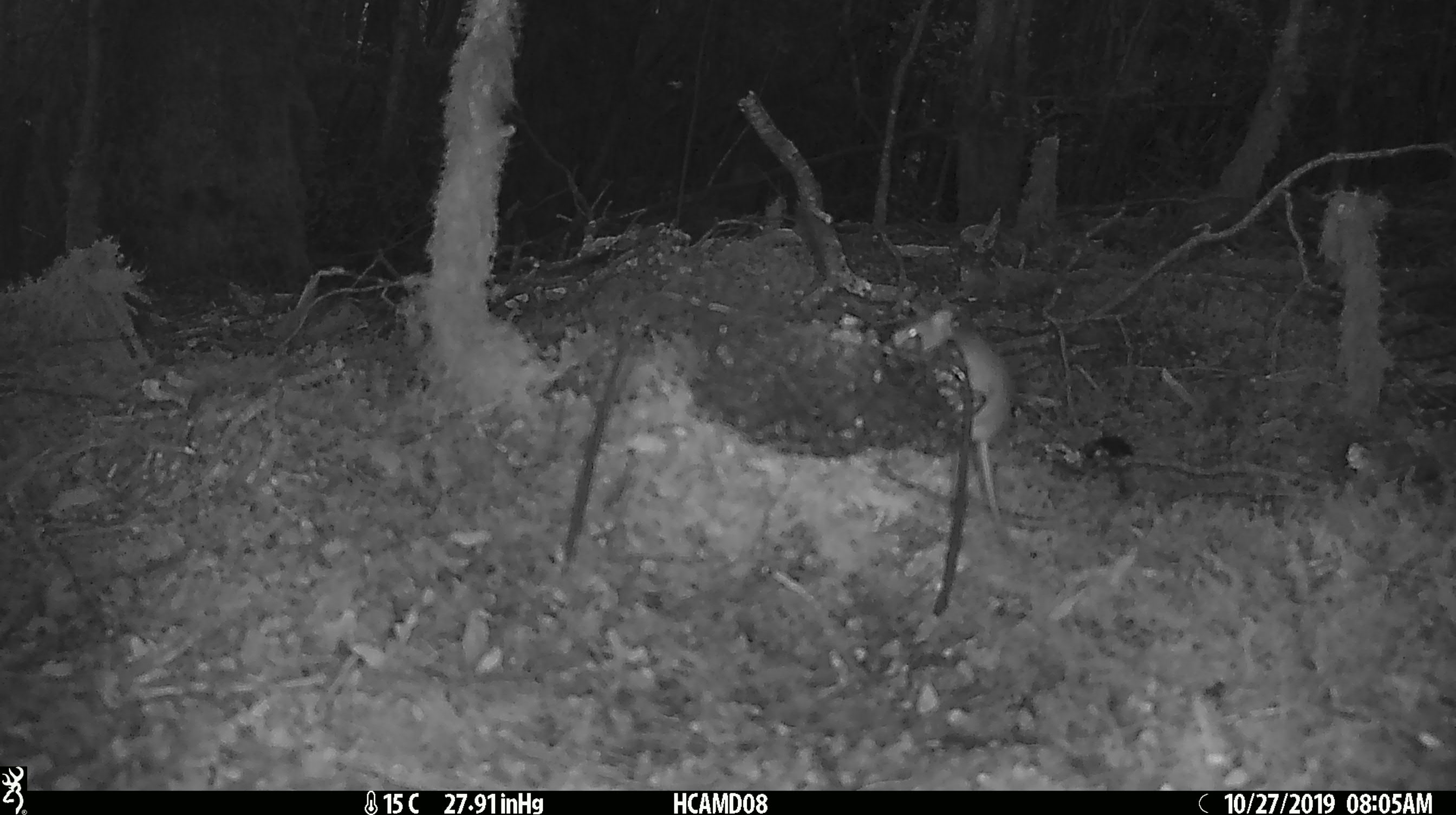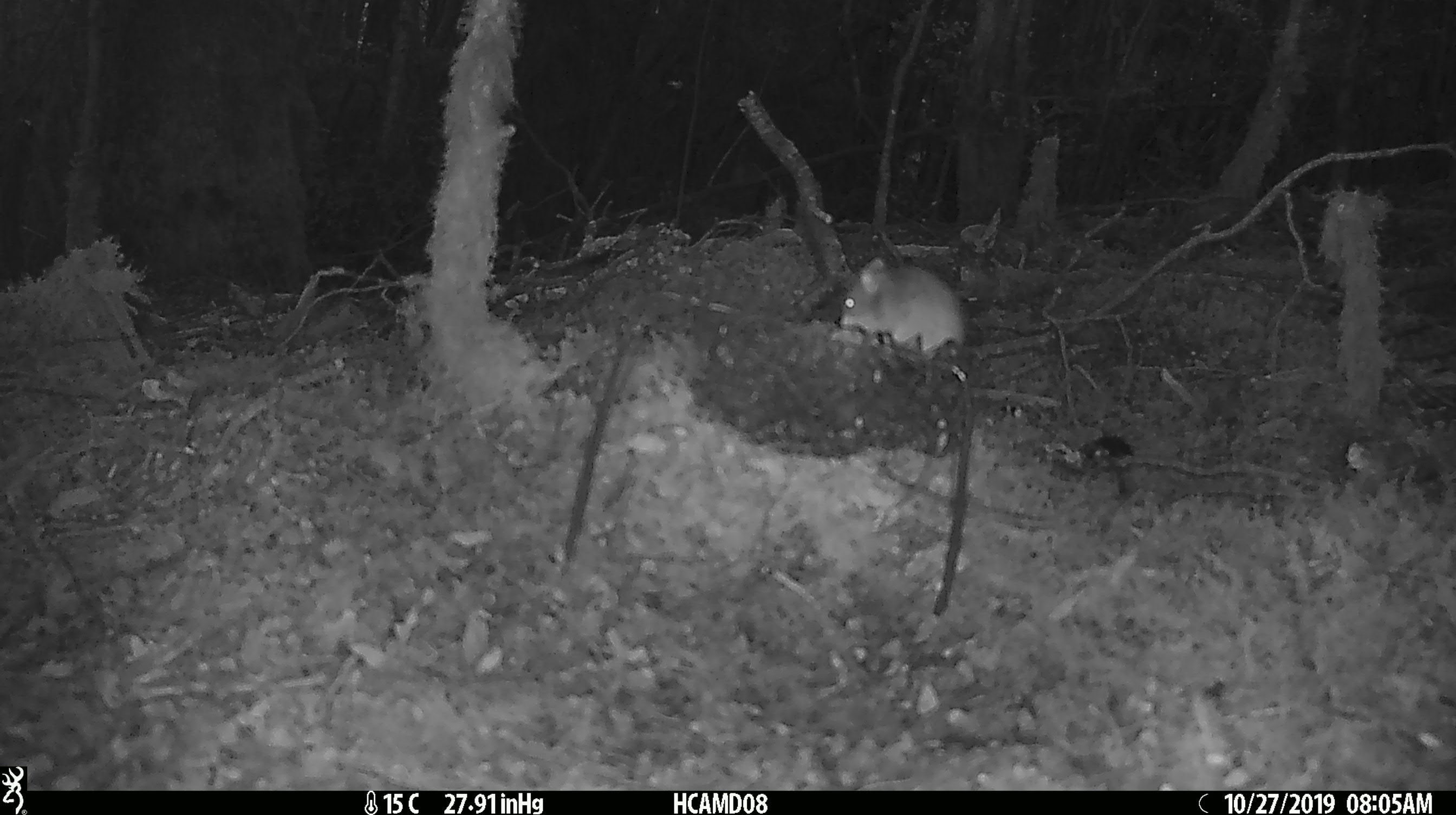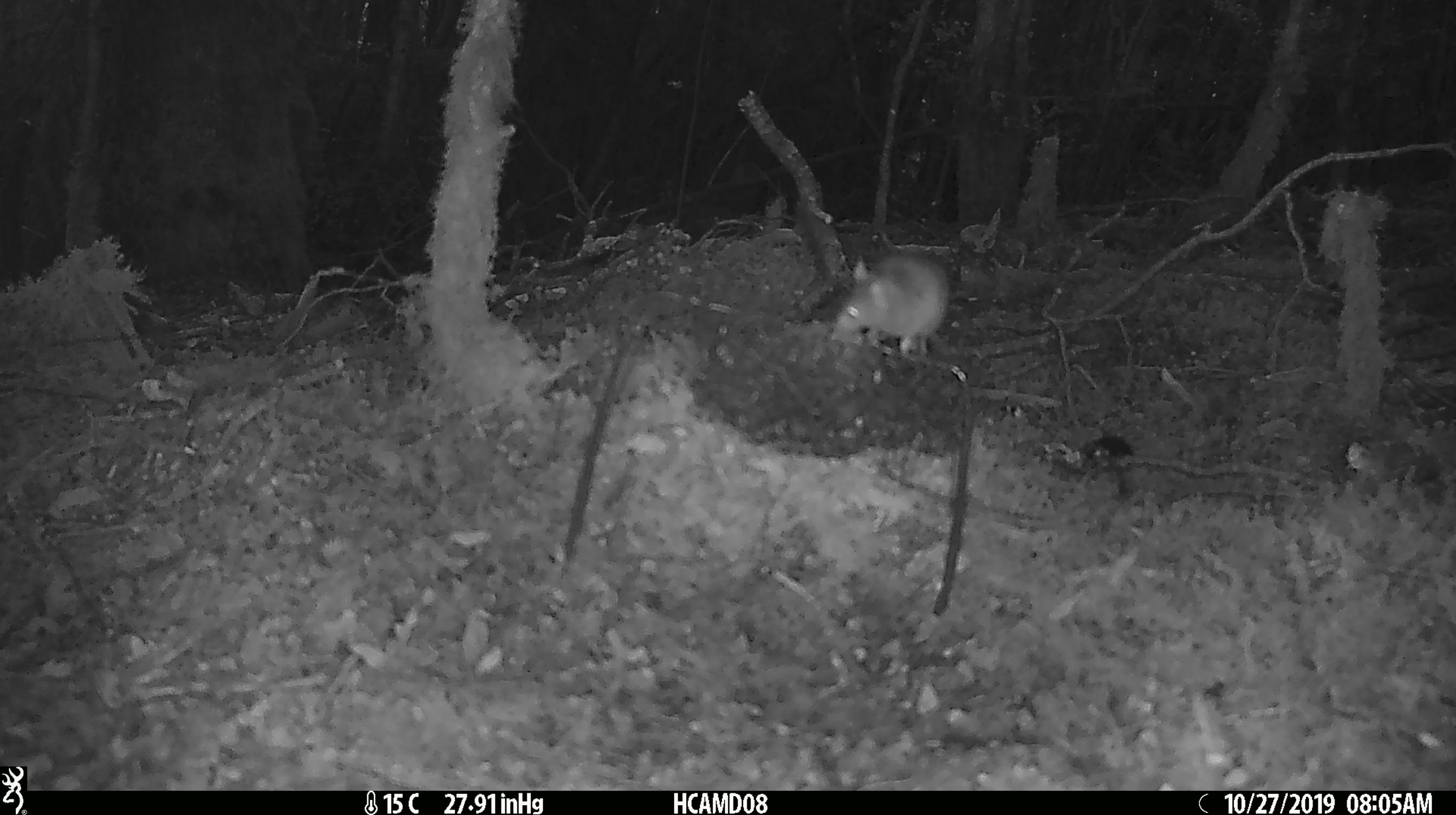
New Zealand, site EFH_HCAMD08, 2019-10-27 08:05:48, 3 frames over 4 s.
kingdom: Animalia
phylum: Chordata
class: Mammalia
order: Rodentia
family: Muridae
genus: Mus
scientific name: Mus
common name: mouse